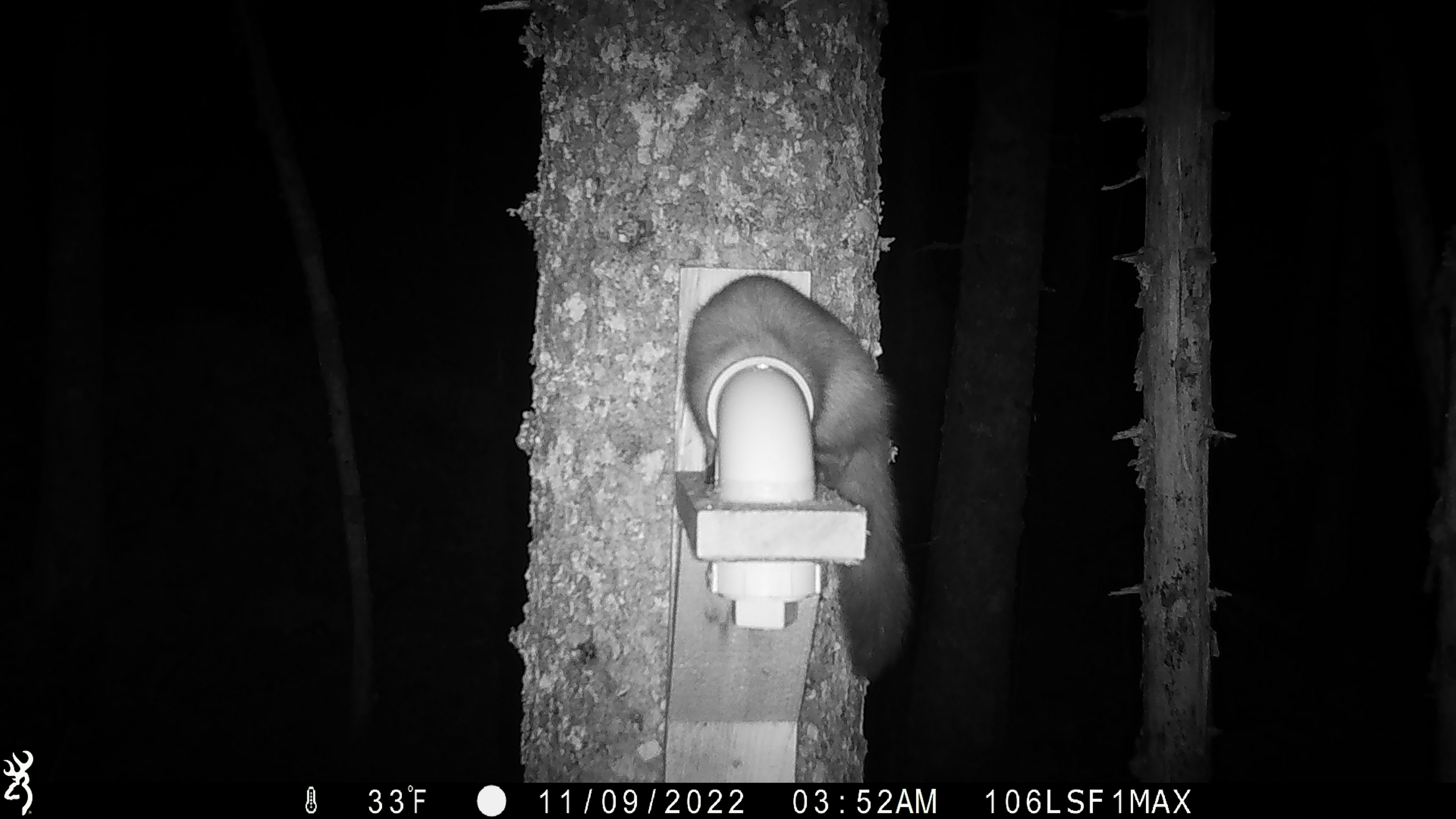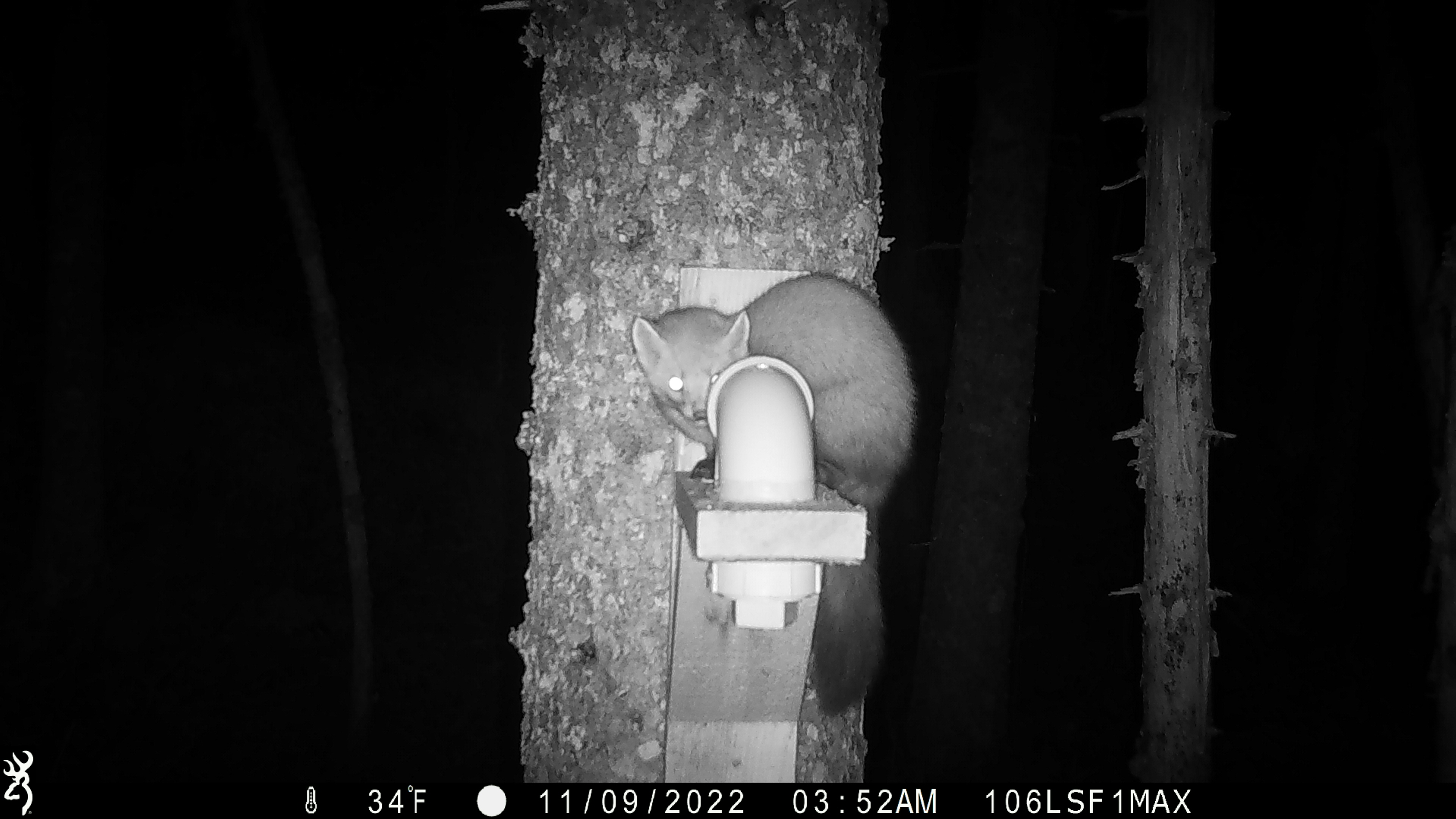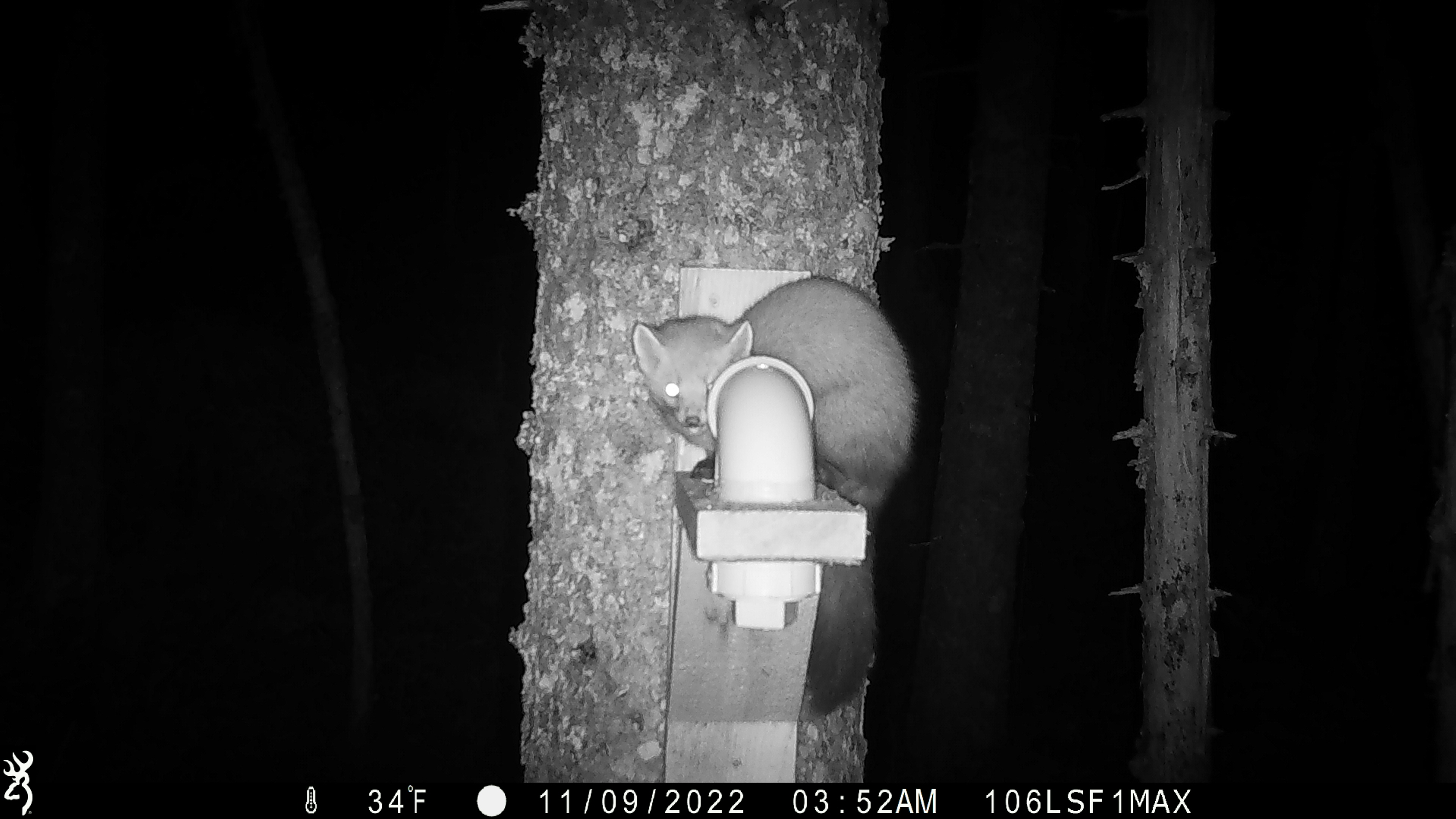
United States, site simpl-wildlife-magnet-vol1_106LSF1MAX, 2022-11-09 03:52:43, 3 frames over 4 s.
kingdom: Animalia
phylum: Chordata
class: Mammalia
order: Carnivora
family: Mustelidae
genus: Martes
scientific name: Martes americana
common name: american marten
American marten (Martes americana).